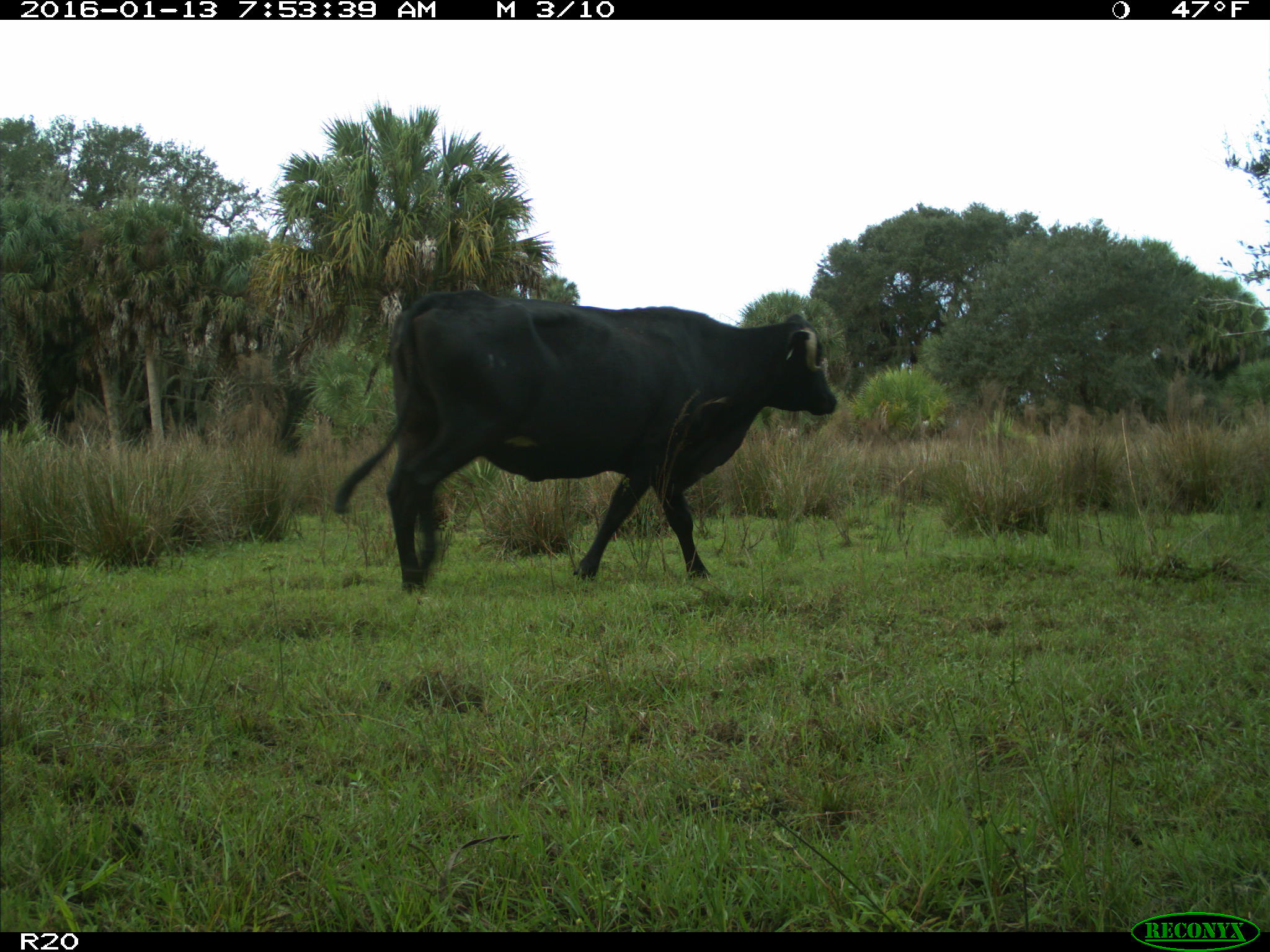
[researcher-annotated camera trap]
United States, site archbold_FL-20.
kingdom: Animalia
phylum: Chordata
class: Mammalia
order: Artiodactyla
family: Bovidae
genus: Bos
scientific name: Bos taurus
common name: domestic cow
Bos taurus (domestic cow).